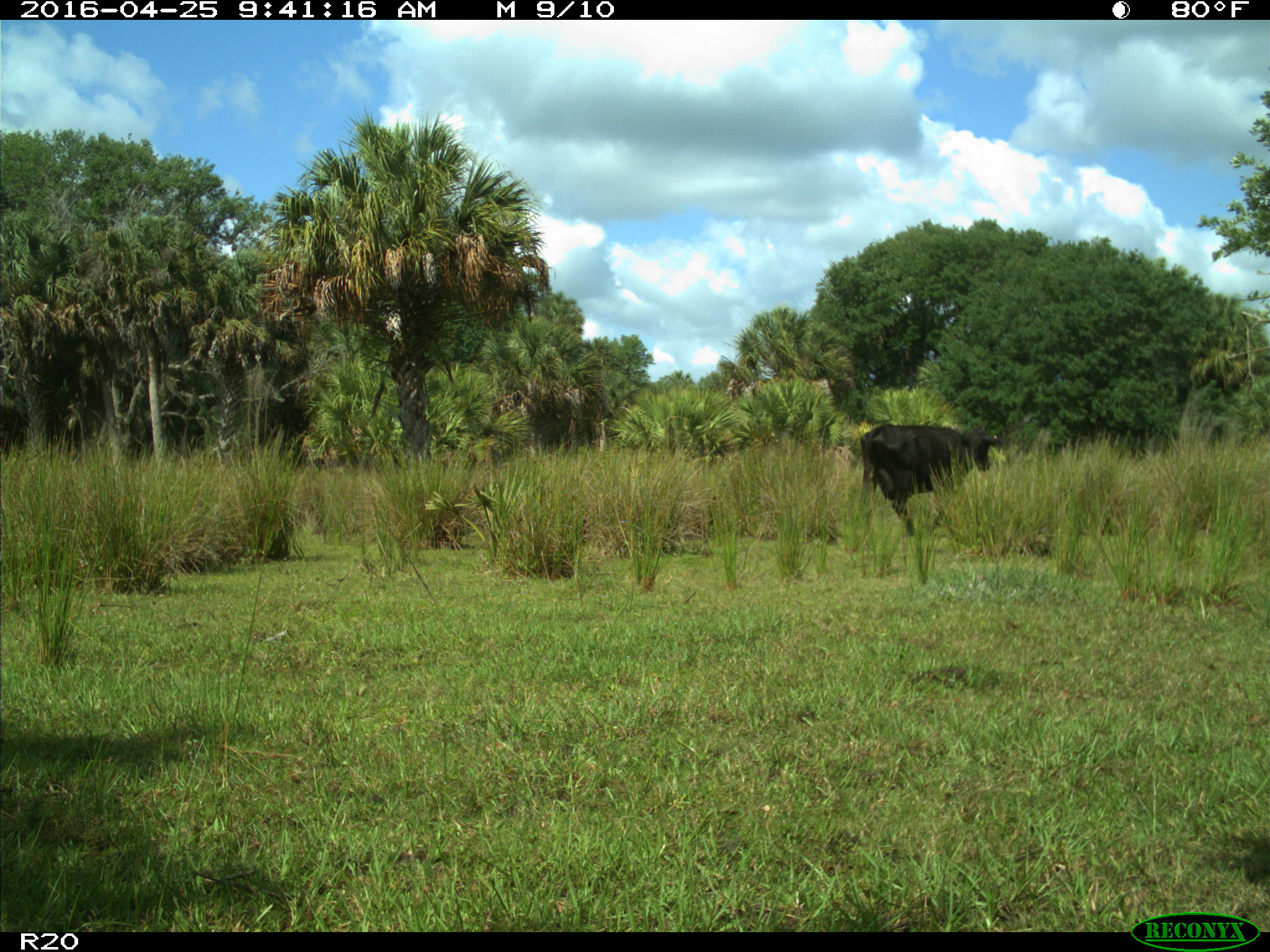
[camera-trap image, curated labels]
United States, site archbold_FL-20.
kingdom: Animalia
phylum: Chordata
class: Mammalia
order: Artiodactyla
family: Bovidae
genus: Bos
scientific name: Bos taurus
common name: domestic cow